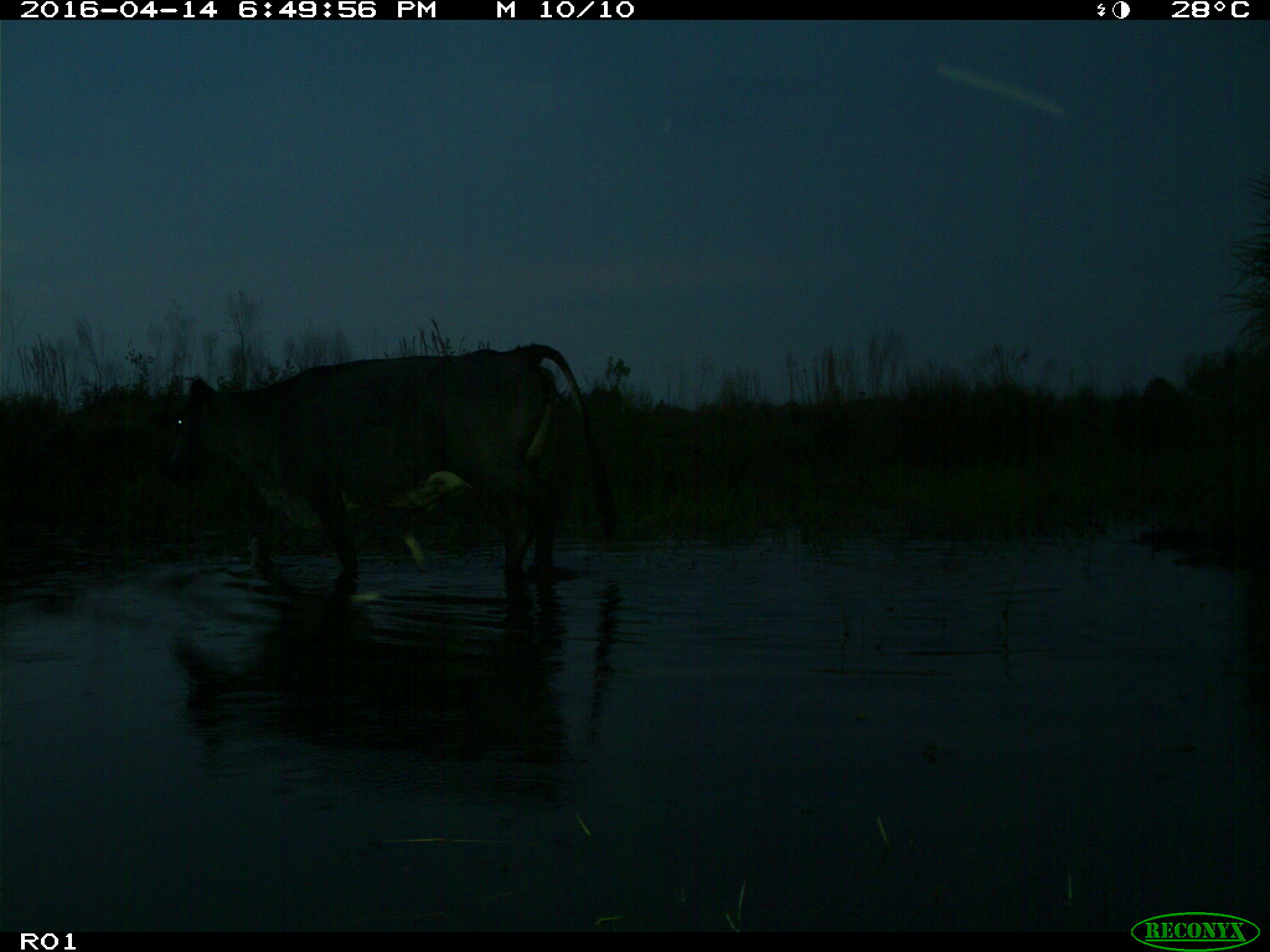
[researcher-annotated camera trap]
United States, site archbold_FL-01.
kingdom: Animalia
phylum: Chordata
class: Mammalia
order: Artiodactyla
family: Bovidae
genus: Bos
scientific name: Bos taurus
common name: domestic cow